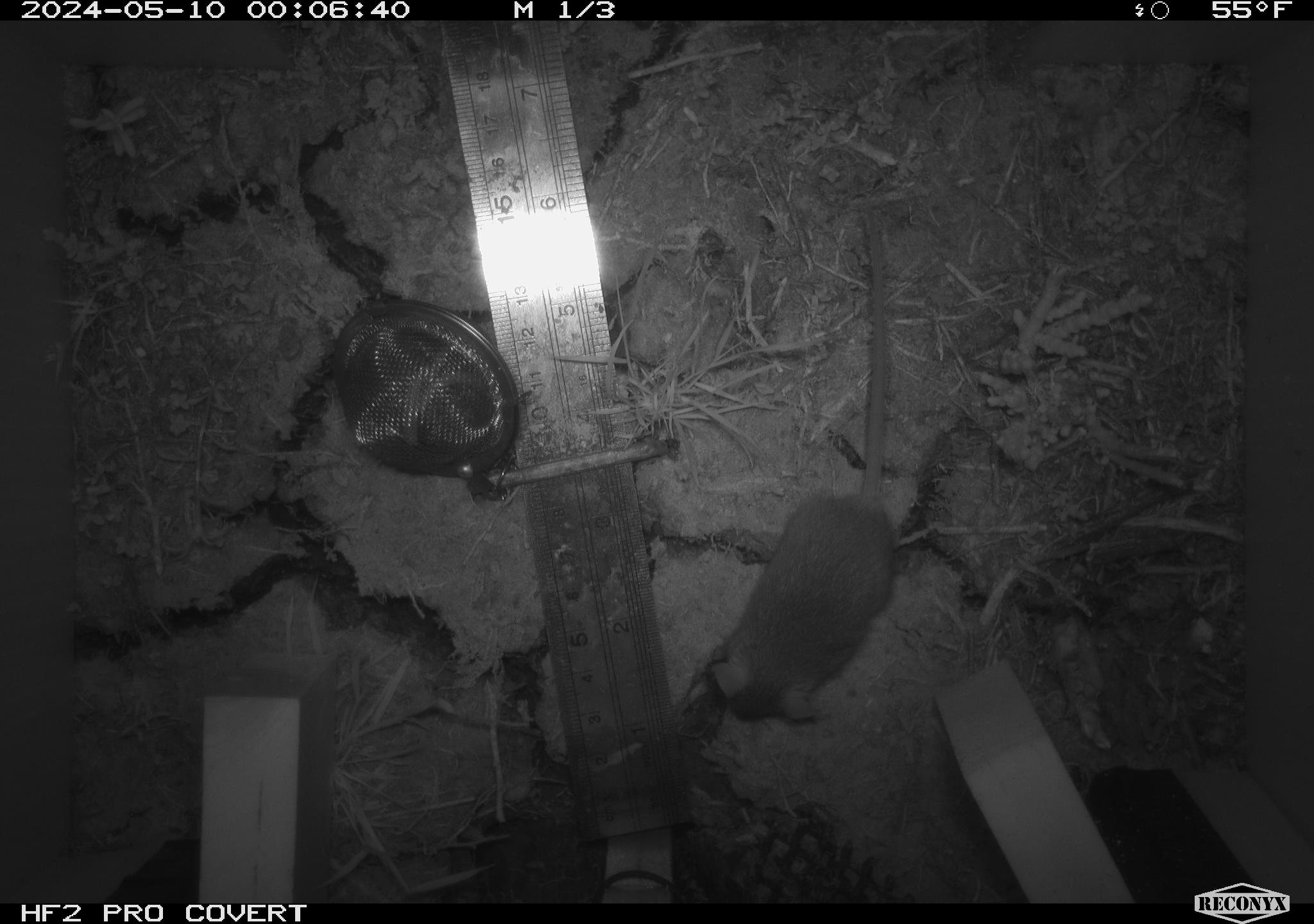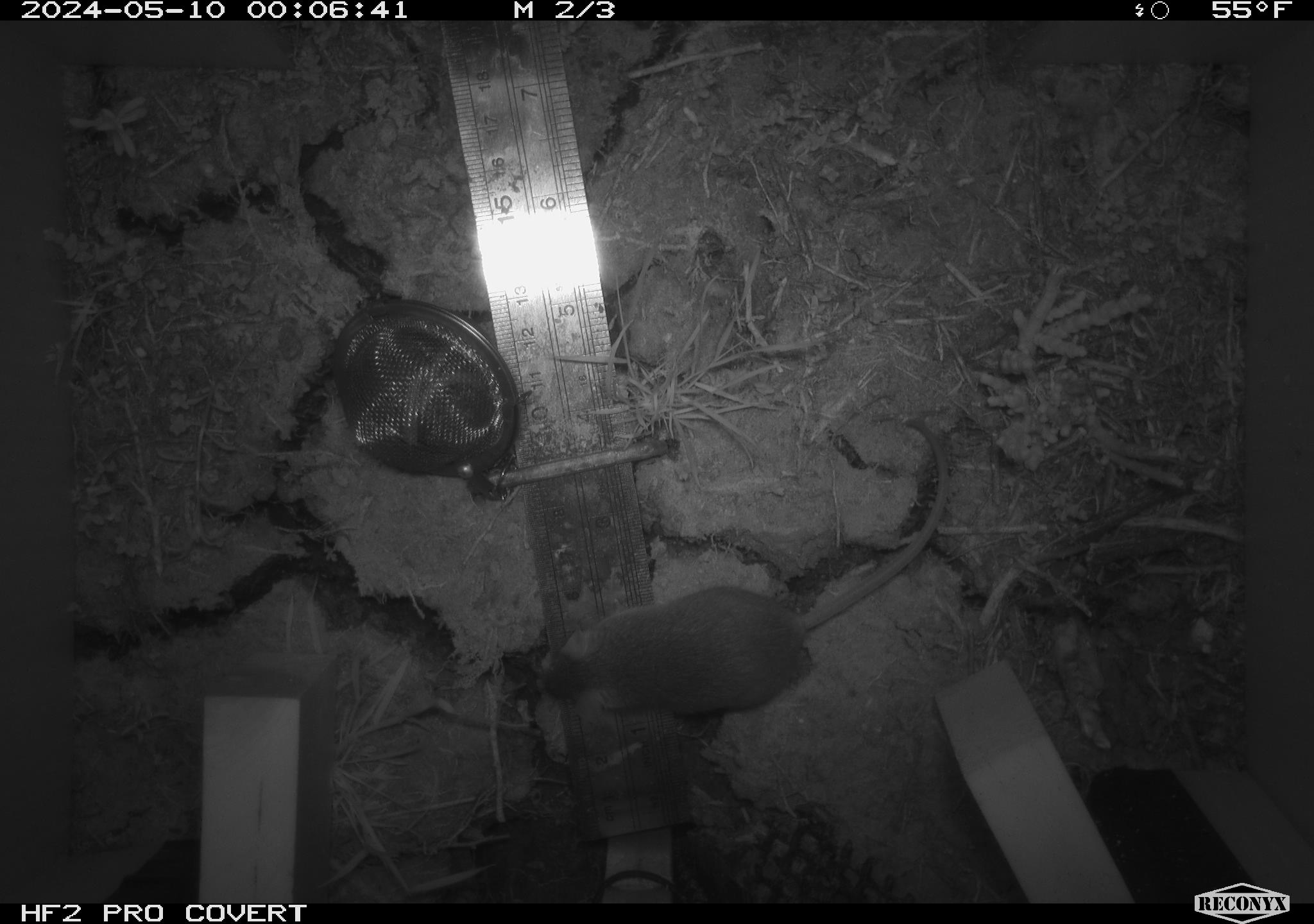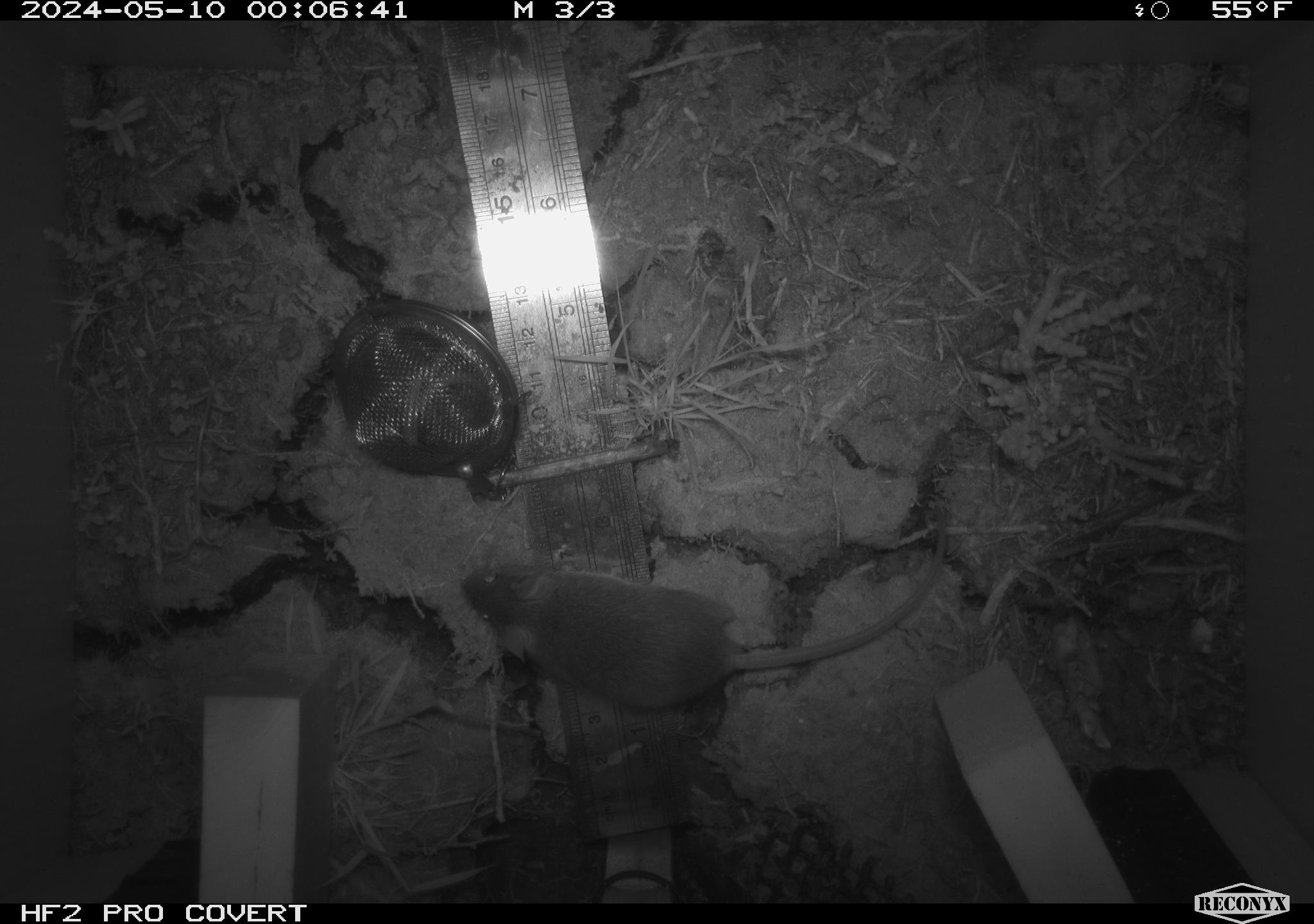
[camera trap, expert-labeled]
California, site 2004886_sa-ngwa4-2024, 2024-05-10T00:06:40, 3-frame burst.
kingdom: Animalia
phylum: Chordata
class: Mammalia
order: Rodentia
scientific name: Rodentia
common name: mouse species